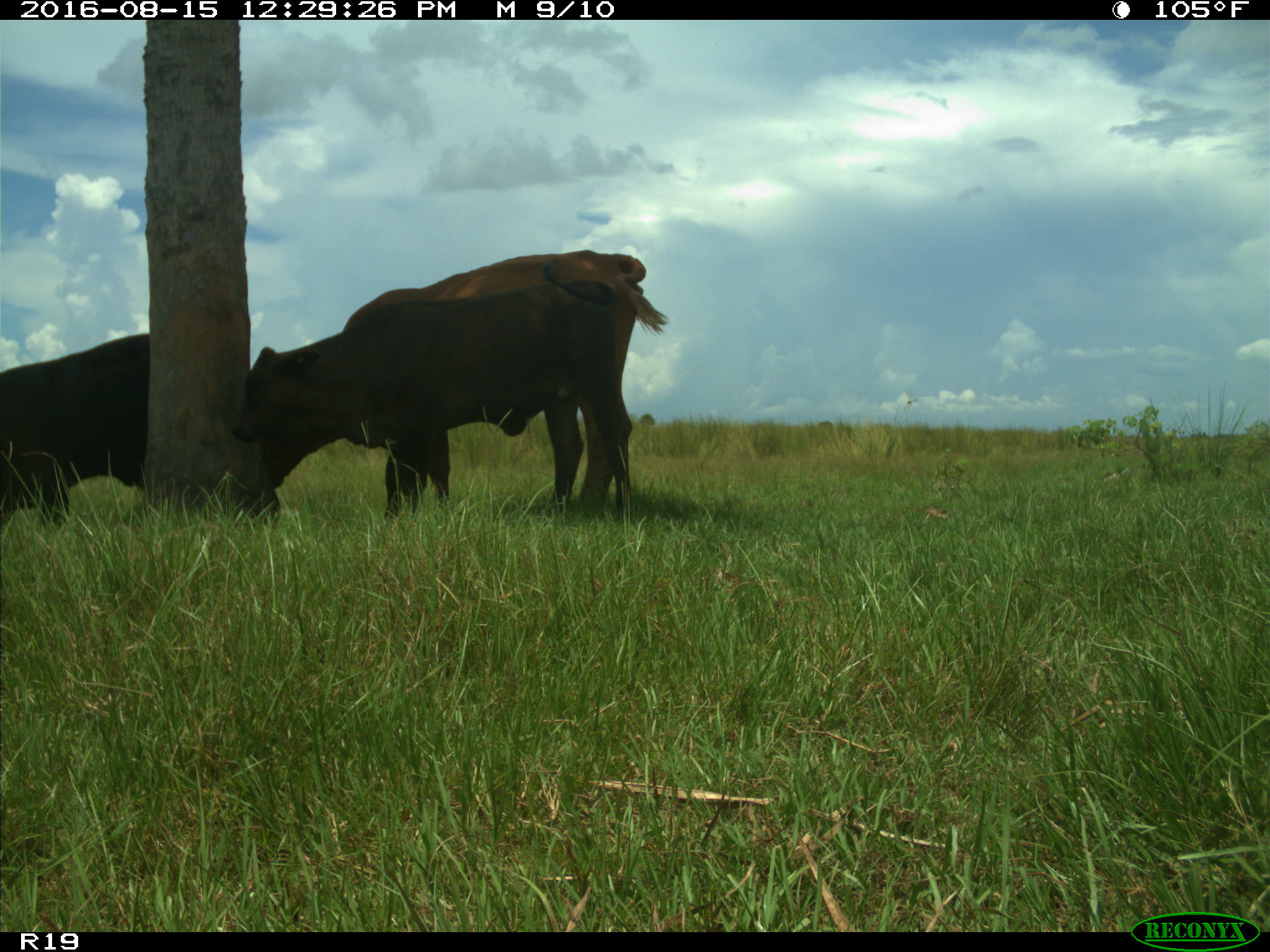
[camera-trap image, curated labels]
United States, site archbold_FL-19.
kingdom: Animalia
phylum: Chordata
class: Mammalia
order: Artiodactyla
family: Bovidae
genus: Bos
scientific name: Bos taurus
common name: domestic cow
Bos taurus (domestic cow).